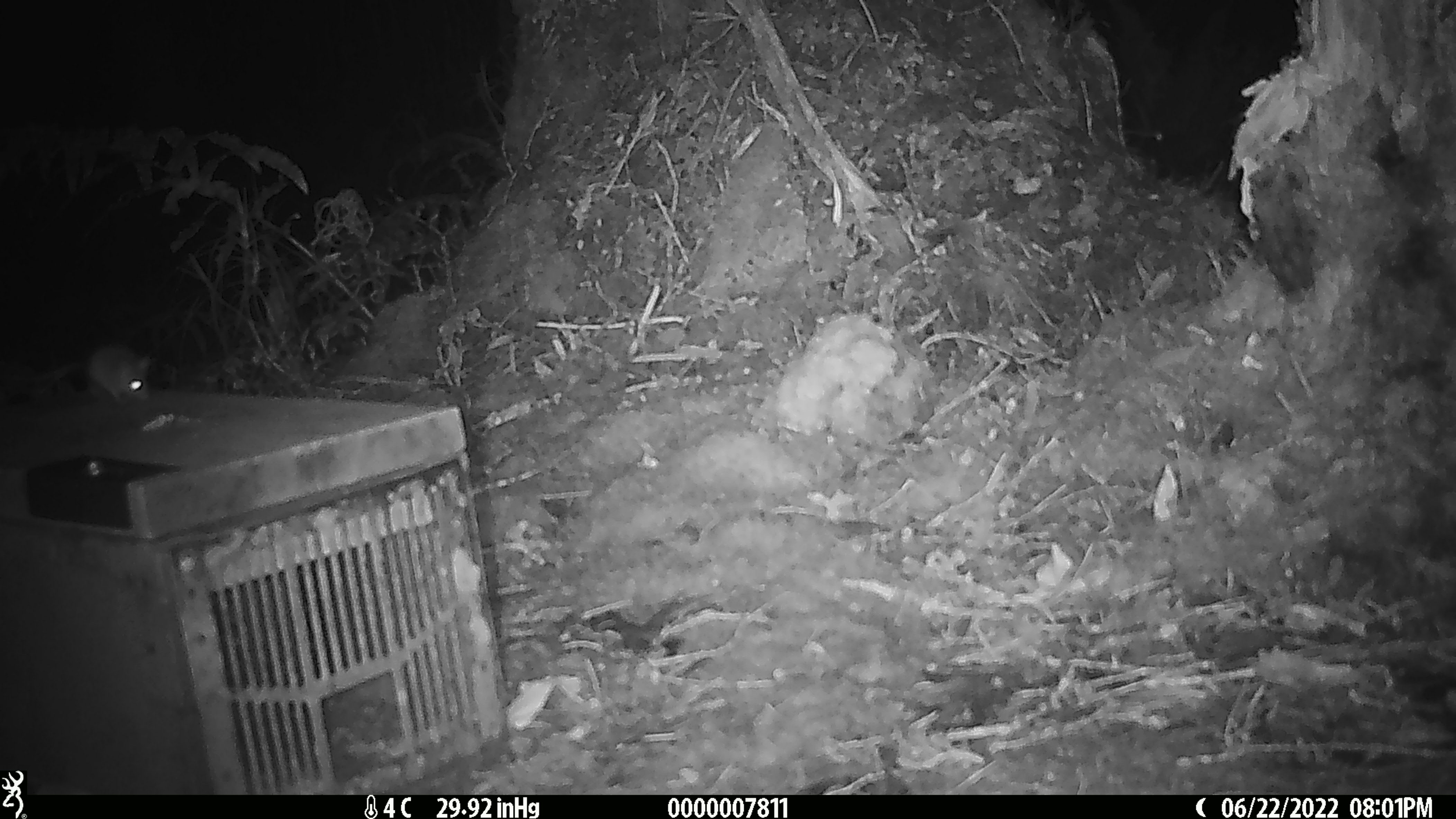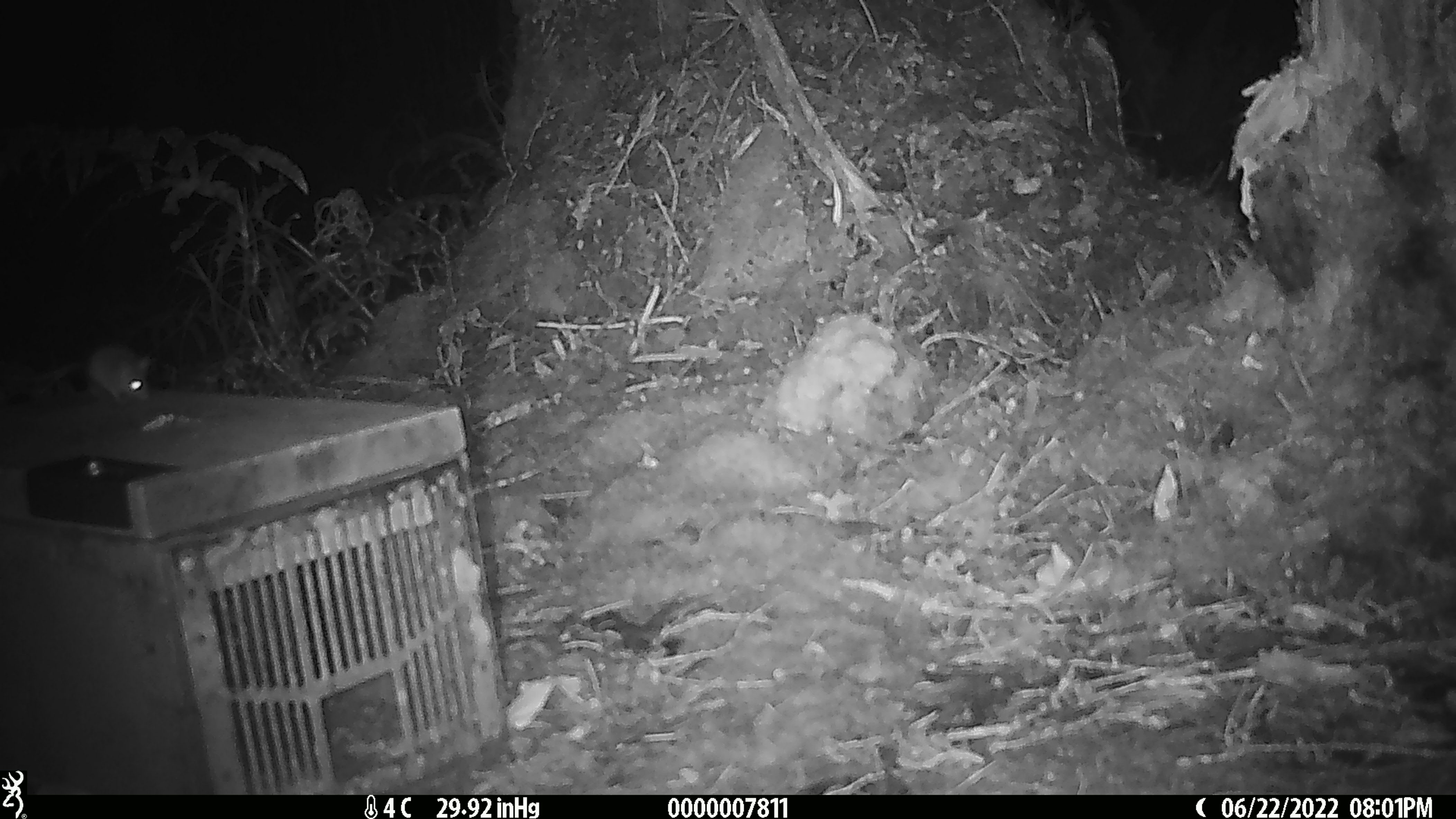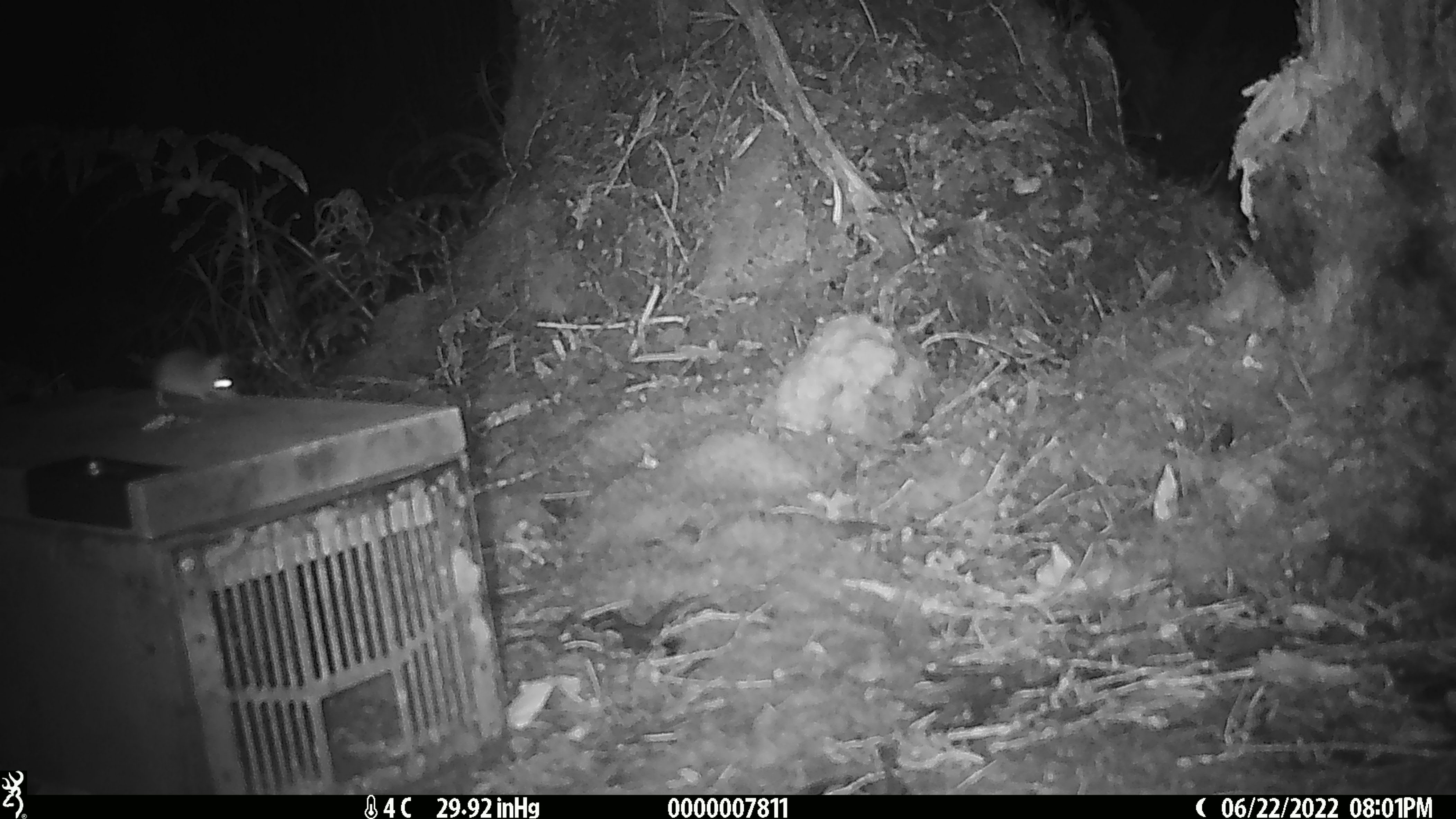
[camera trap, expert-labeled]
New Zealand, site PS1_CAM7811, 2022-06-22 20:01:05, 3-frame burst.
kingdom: Animalia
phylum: Chordata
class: Mammalia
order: Rodentia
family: Muridae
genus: Mus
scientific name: Mus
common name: mouse